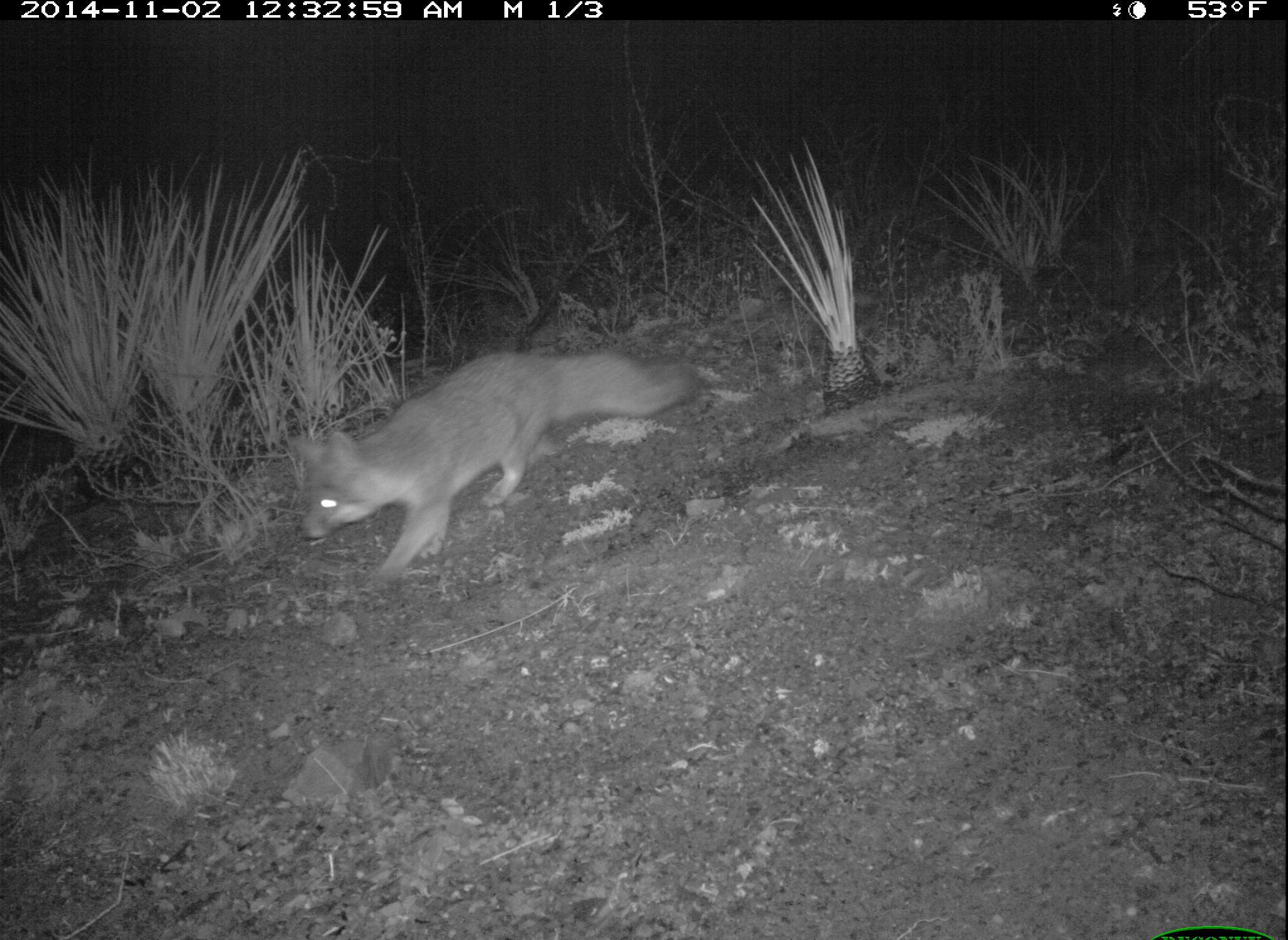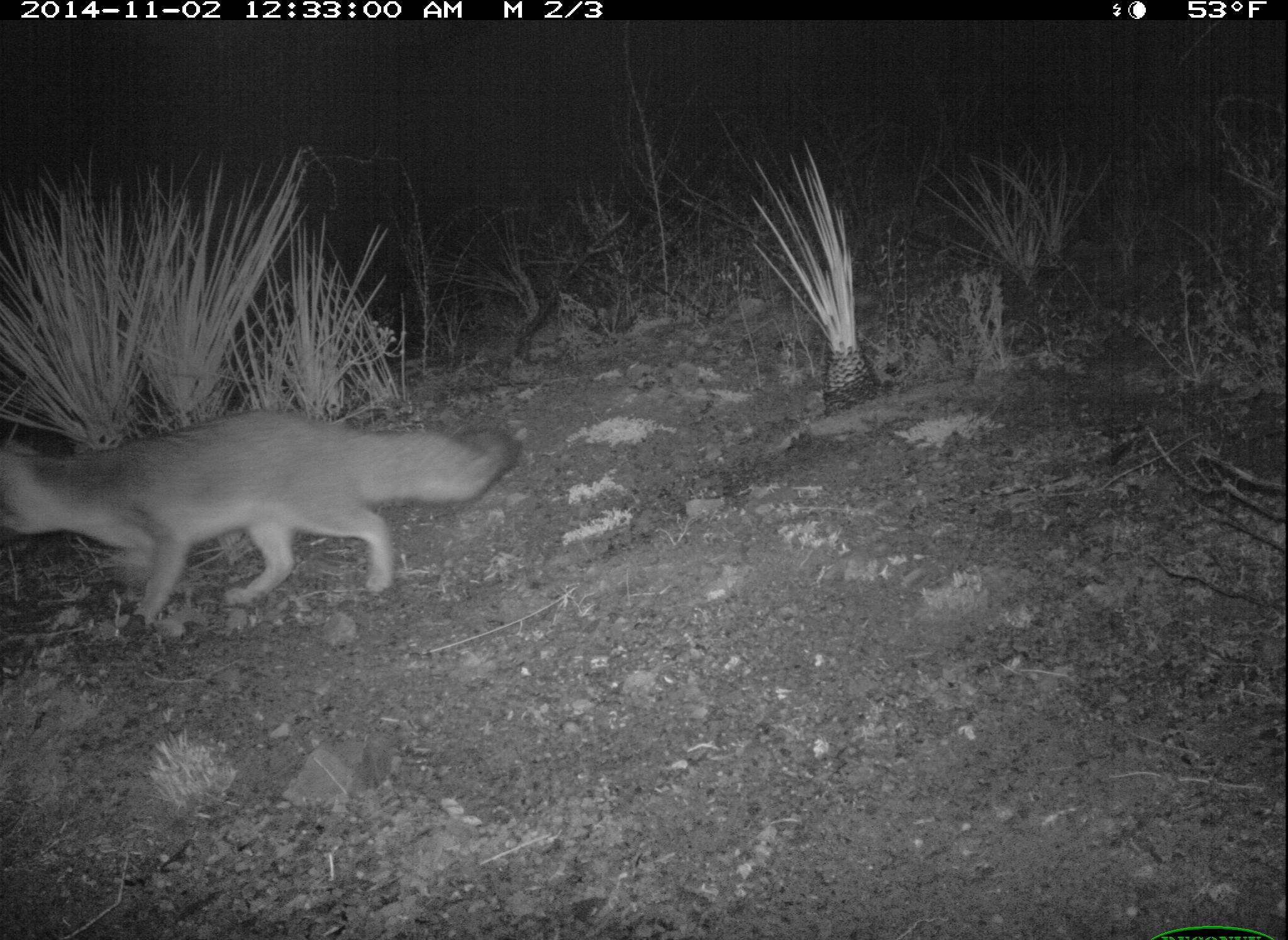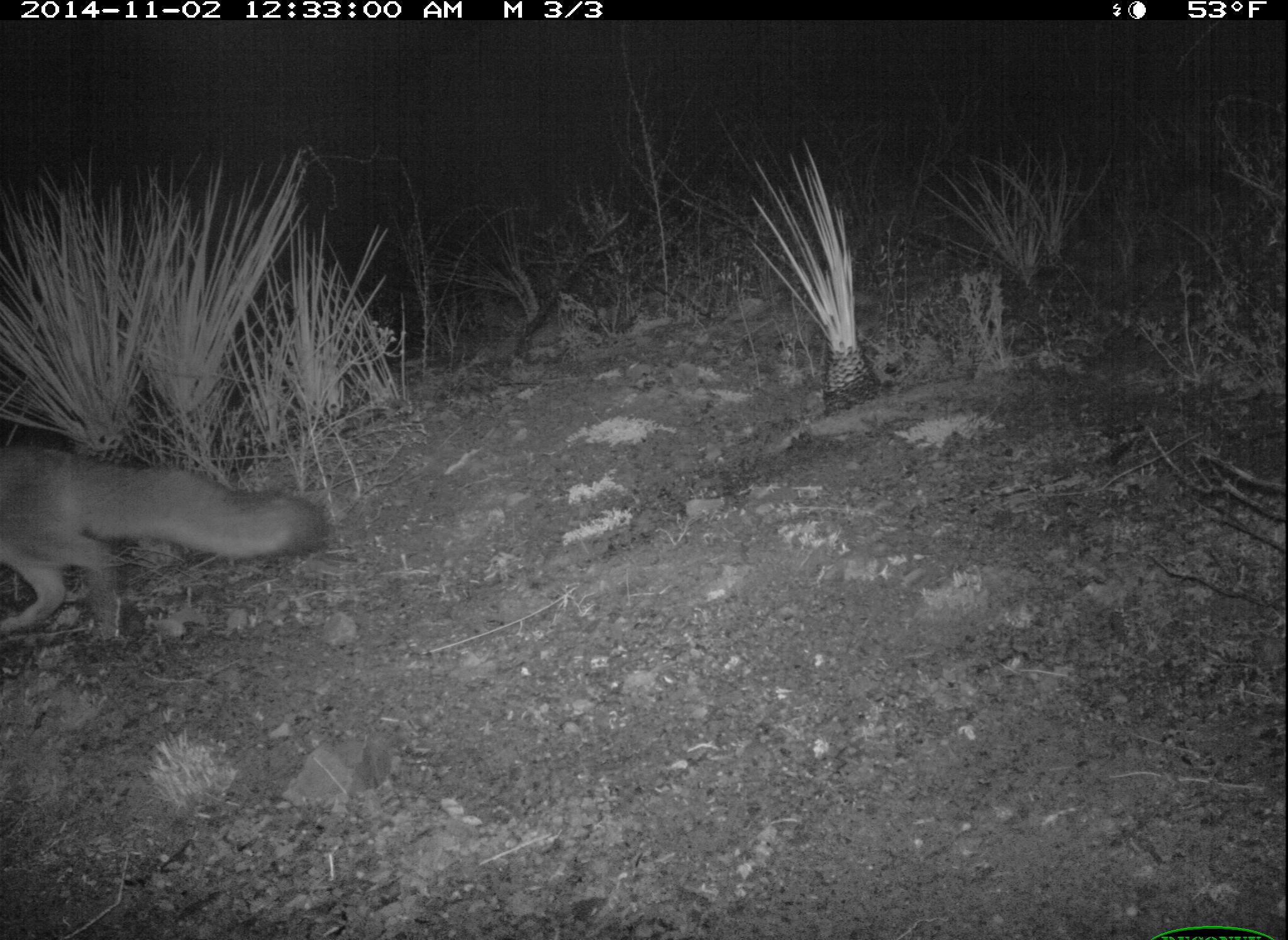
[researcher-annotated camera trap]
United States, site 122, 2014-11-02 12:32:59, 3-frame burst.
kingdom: Animalia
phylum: Chordata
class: Mammalia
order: Carnivora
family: Canidae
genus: Urocyon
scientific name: Urocyon cinereoargenteus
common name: gray fox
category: fox